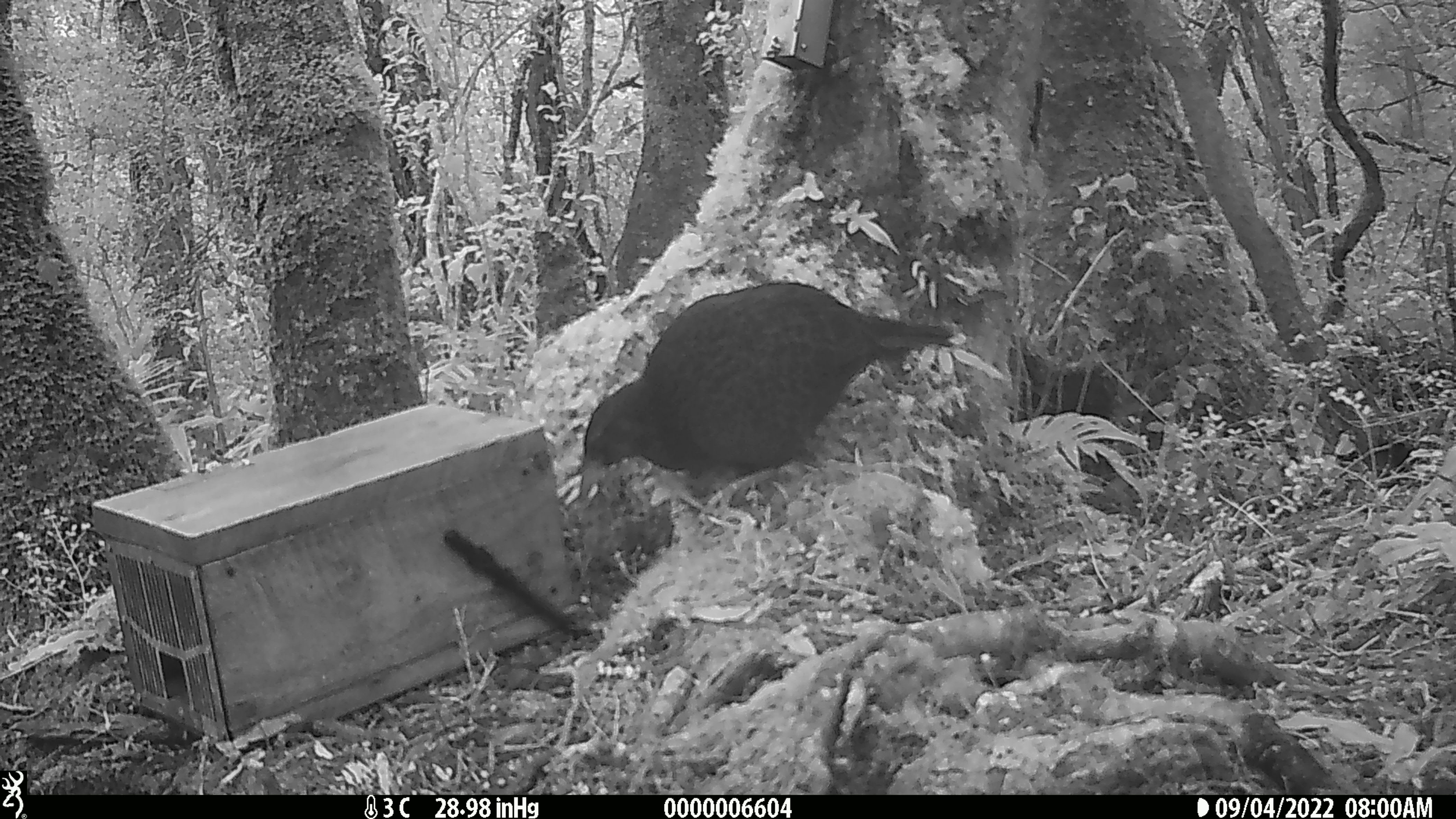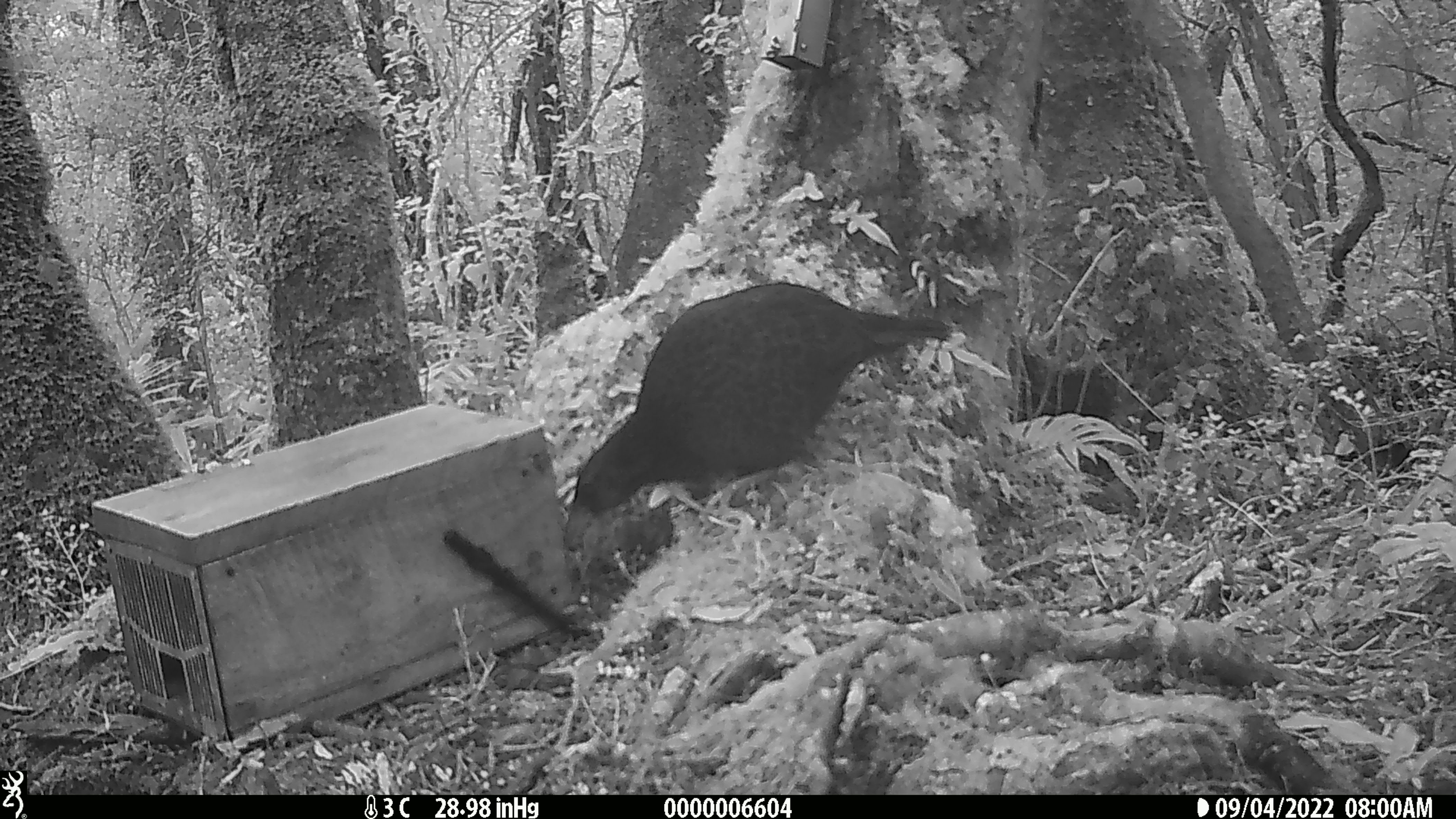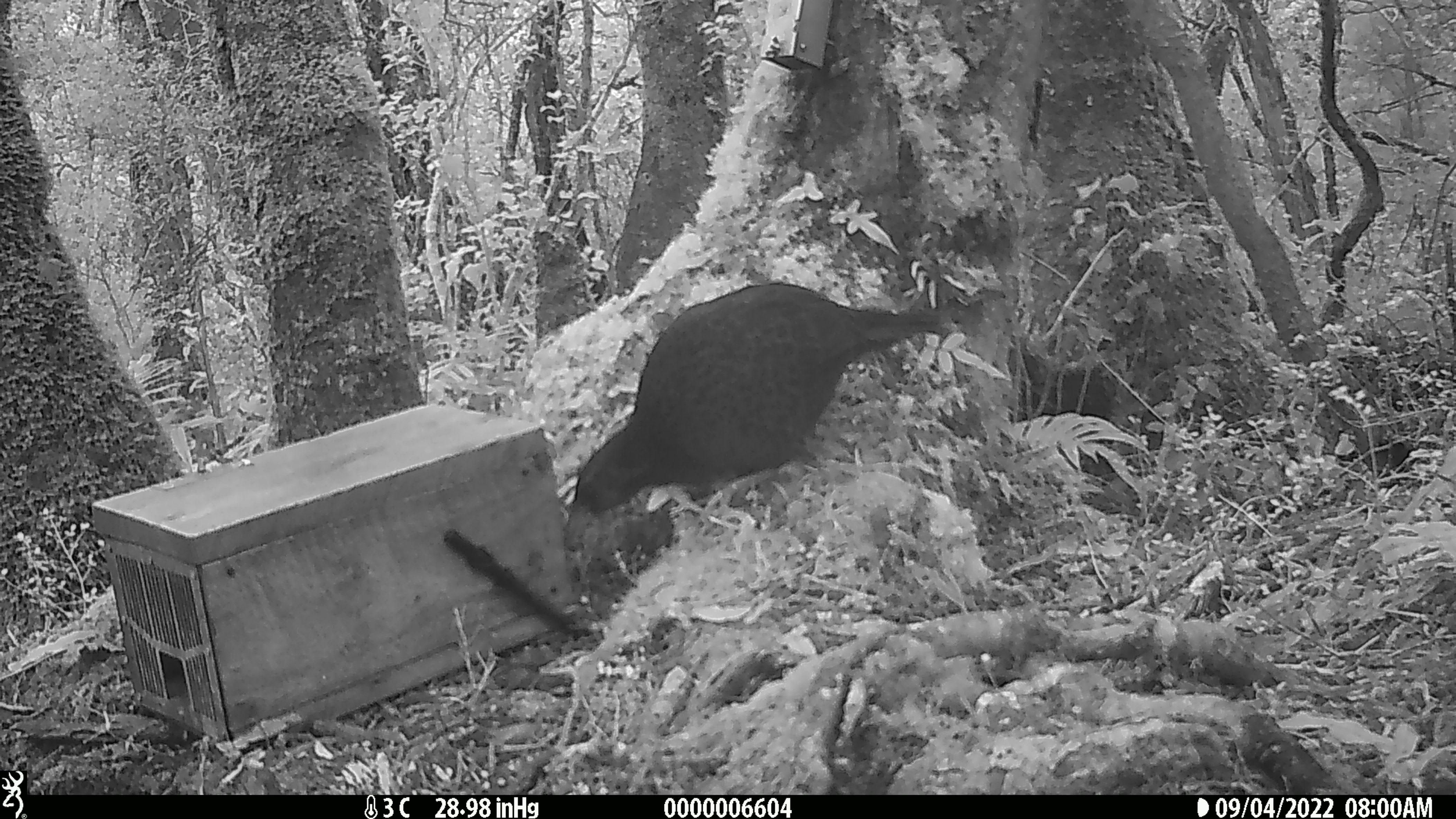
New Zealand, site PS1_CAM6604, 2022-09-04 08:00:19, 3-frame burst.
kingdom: Animalia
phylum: Chordata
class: Aves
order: Gruiformes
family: Rallidae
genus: Gallirallus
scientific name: Gallirallus australis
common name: weka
Weka (Gallirallus australis).